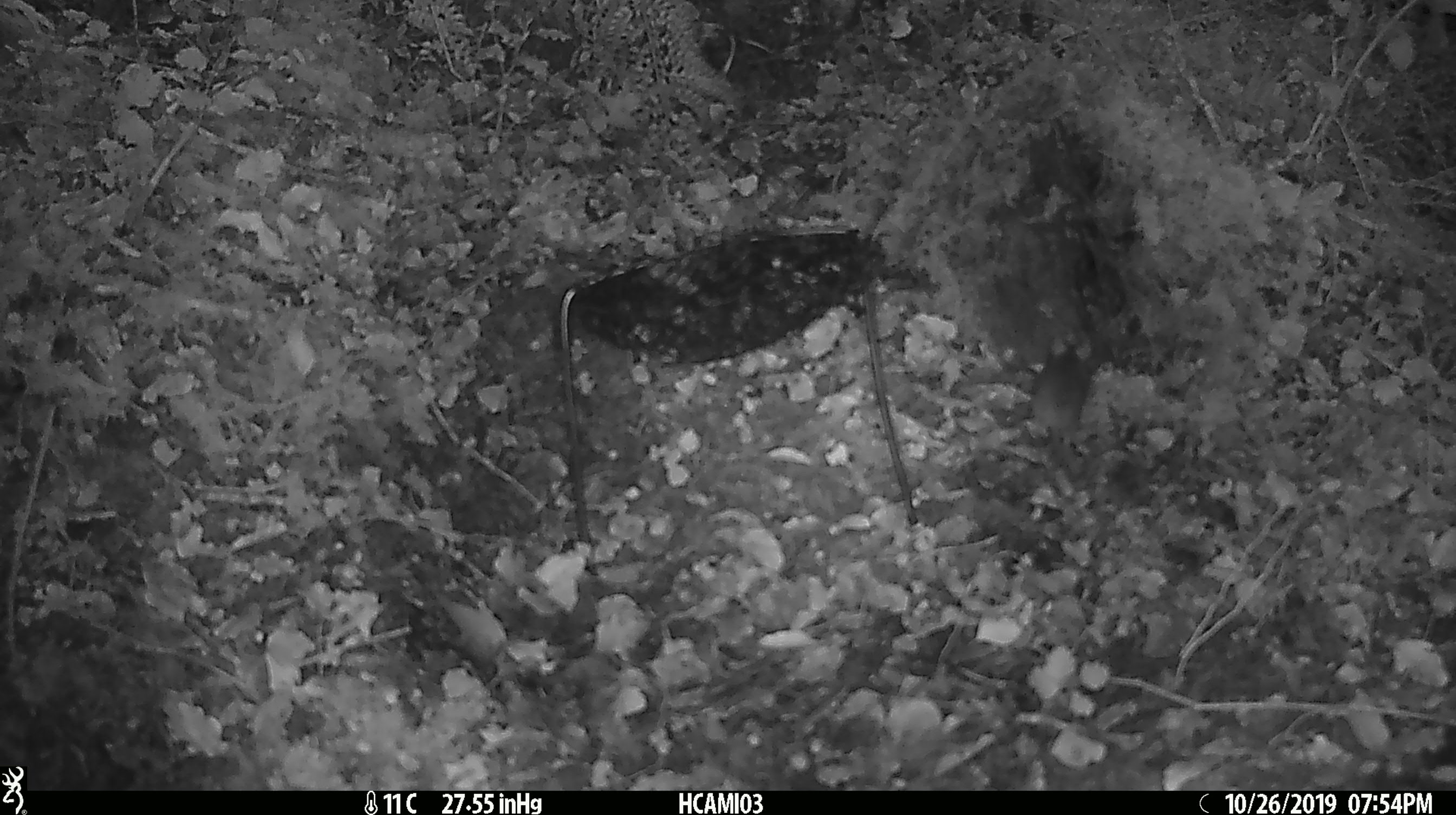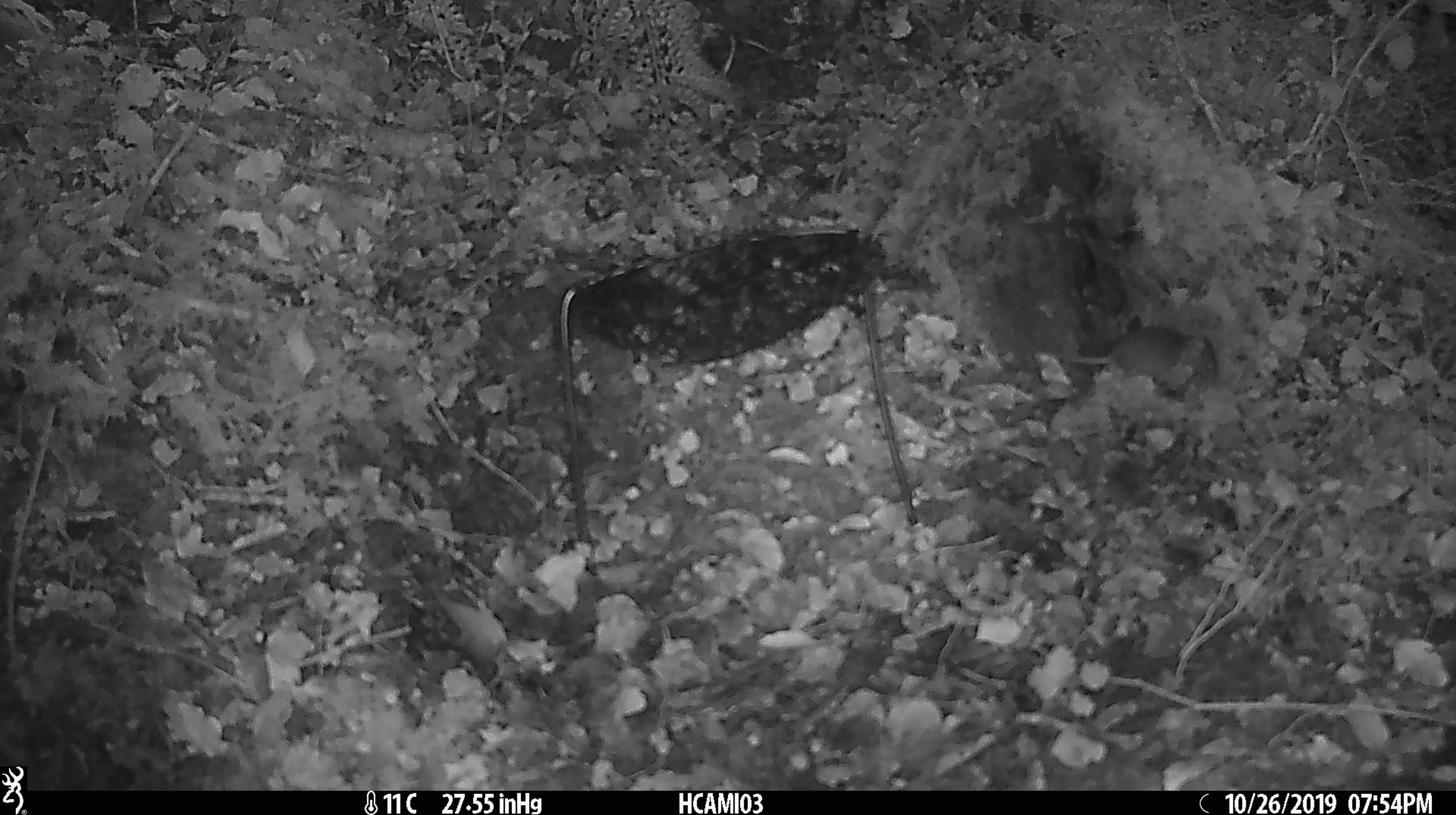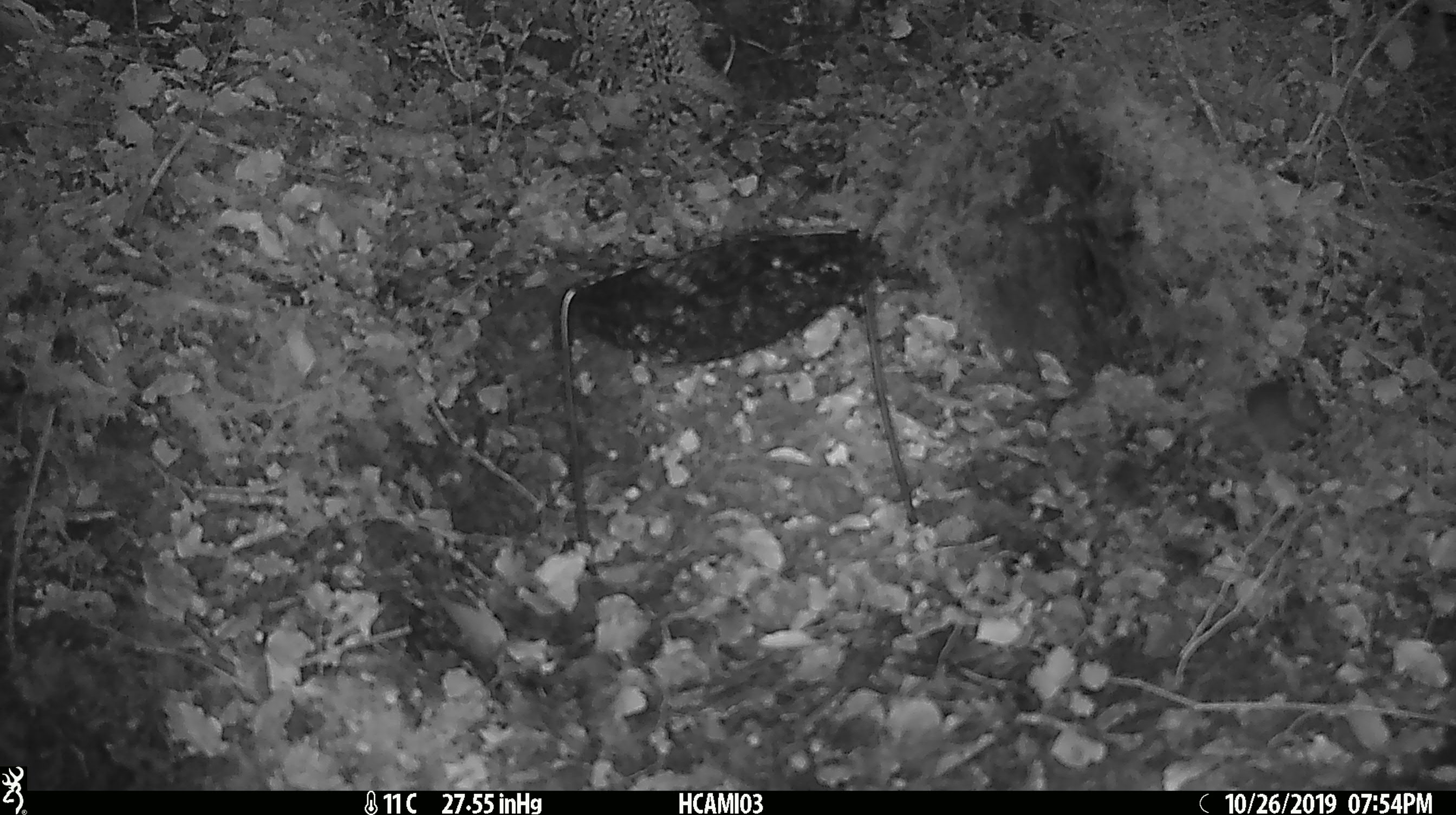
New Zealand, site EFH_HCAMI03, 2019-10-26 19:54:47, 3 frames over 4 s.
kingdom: Animalia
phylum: Chordata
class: Mammalia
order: Rodentia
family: Muridae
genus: Mus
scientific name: Mus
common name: mouse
Mouse (Mus).